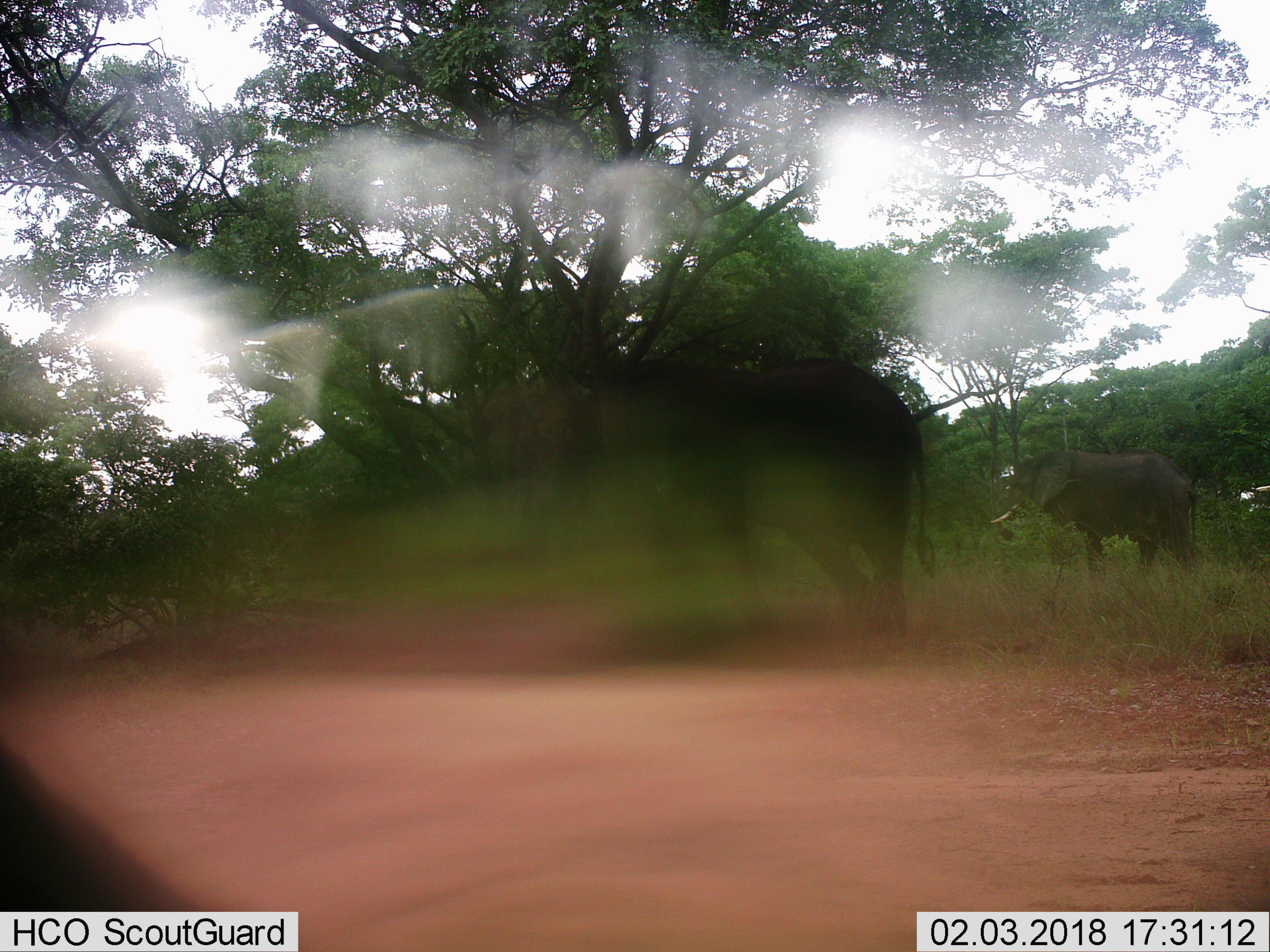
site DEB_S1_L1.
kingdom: Animalia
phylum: Chordata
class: Mammalia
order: Proboscidea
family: Elephantidae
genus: Loxodonta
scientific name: Loxodonta africana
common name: african bush elephant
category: elephant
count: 2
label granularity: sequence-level